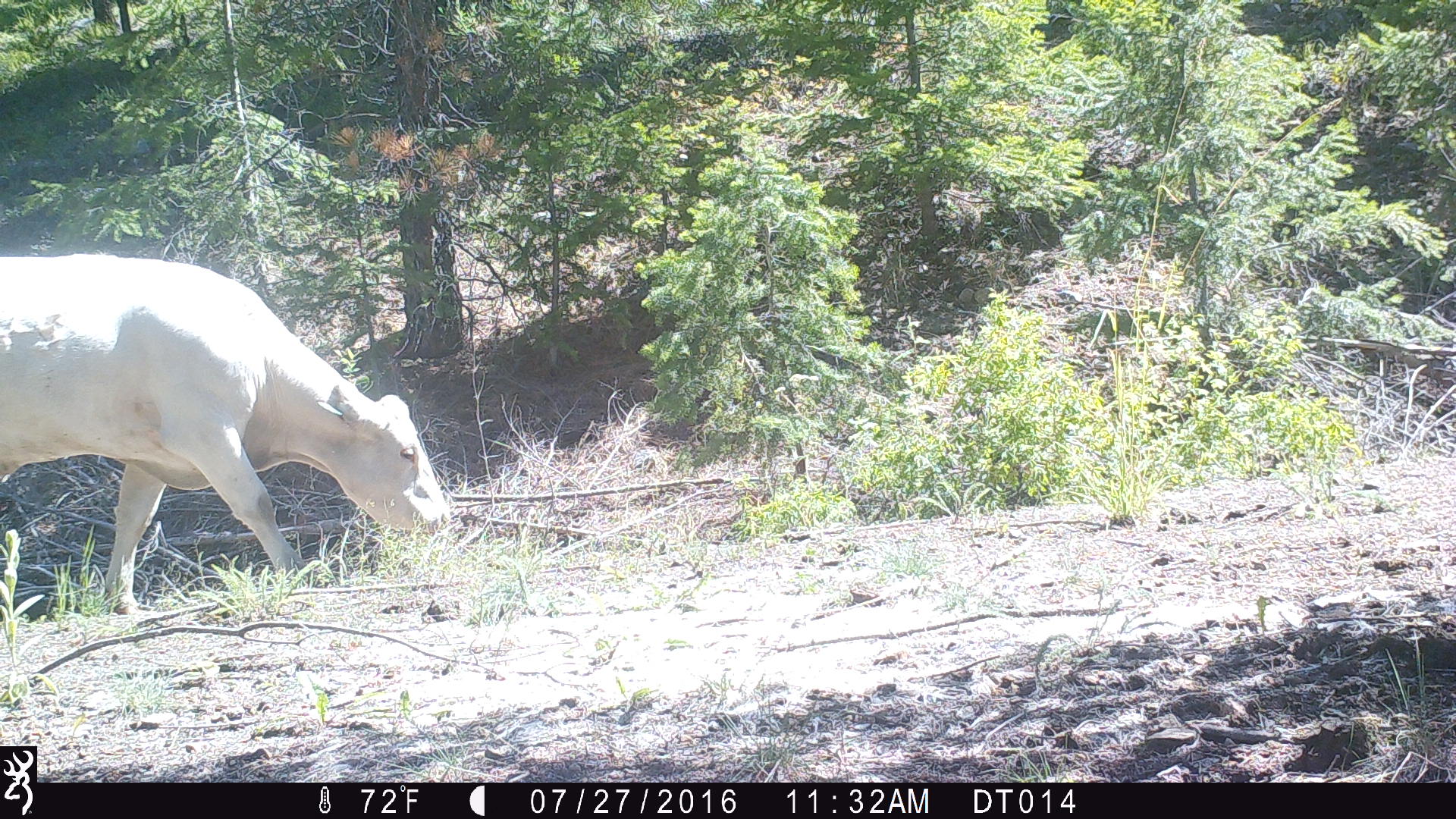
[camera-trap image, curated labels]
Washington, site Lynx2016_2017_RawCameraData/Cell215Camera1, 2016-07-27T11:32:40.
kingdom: Animalia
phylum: Chordata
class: Mammalia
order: Artiodactyla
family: Bovidae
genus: Bos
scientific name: Bos taurus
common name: domestic cattle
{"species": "domestic cattle (Bos taurus)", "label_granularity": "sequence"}